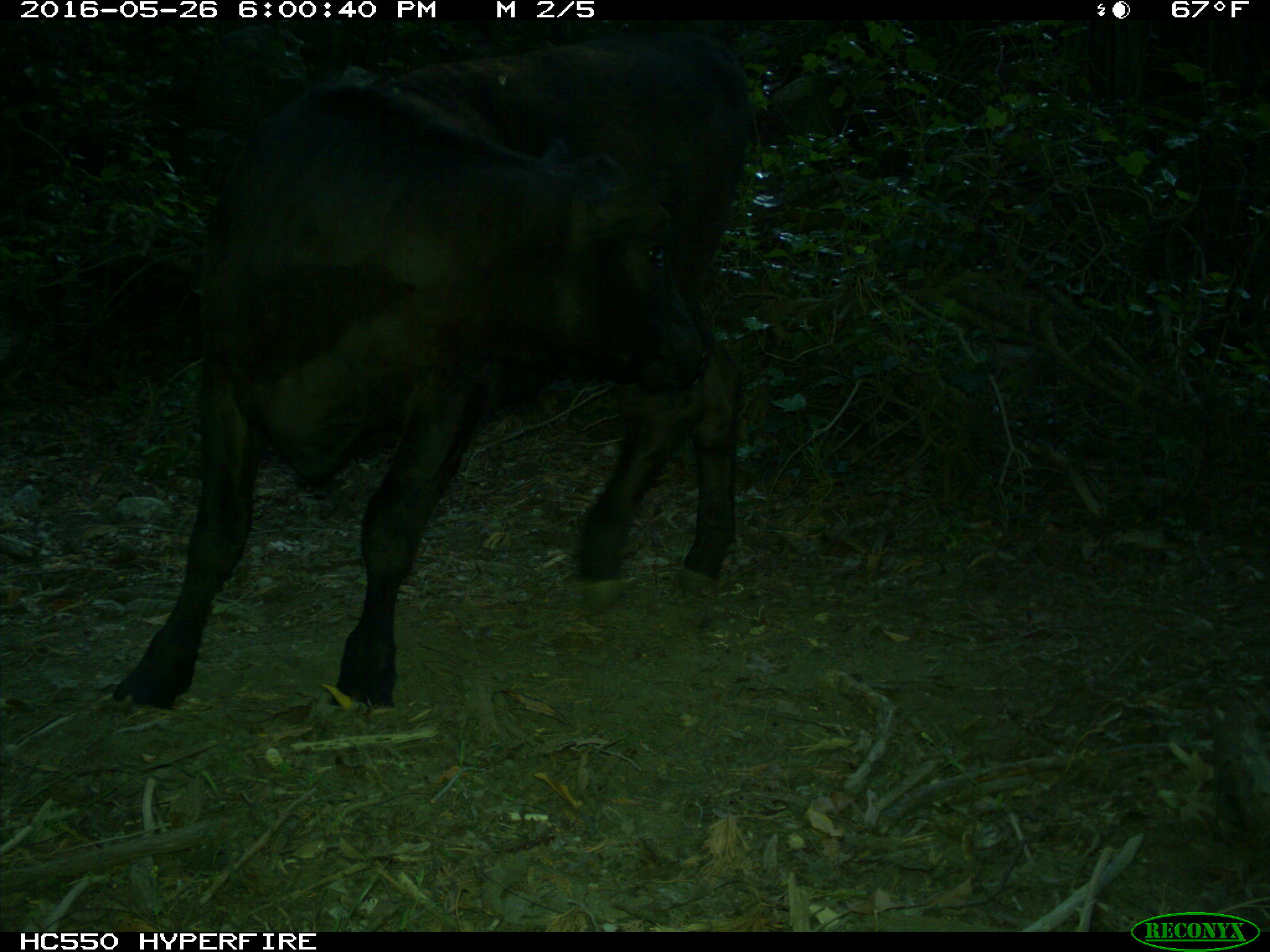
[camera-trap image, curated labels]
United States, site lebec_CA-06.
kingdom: Animalia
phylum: Chordata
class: Mammalia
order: Artiodactyla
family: Bovidae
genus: Bos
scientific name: Bos taurus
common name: domestic cow